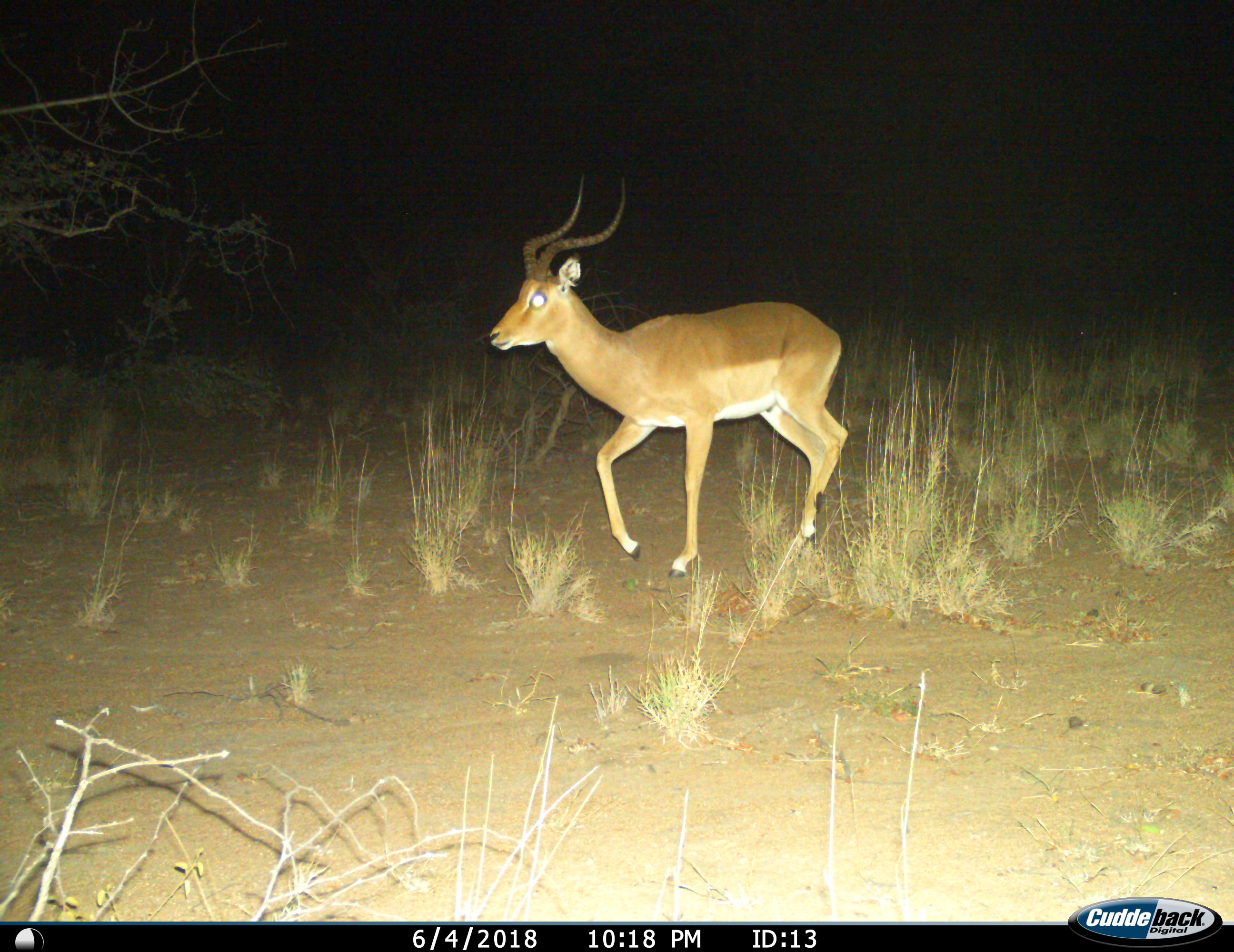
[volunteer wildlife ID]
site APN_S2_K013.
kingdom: Animalia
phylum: Chordata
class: Mammalia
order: Artiodactyla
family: Bovidae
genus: Aepyceros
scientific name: Aepyceros melampus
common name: impala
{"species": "impala (Aepyceros melampus)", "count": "1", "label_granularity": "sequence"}